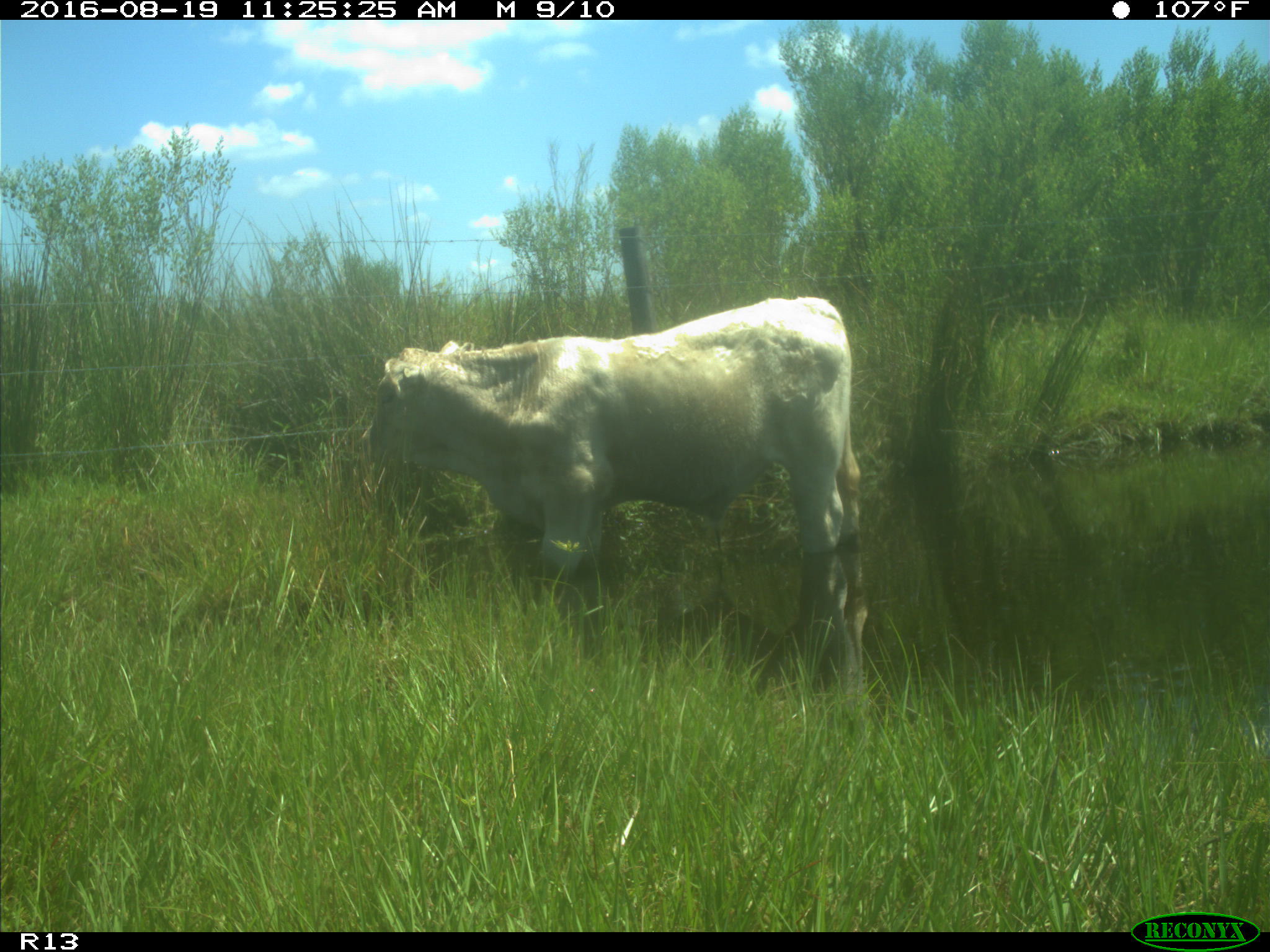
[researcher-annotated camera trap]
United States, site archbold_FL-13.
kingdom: Animalia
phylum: Chordata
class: Mammalia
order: Artiodactyla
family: Bovidae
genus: Bos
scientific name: Bos taurus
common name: domestic cow